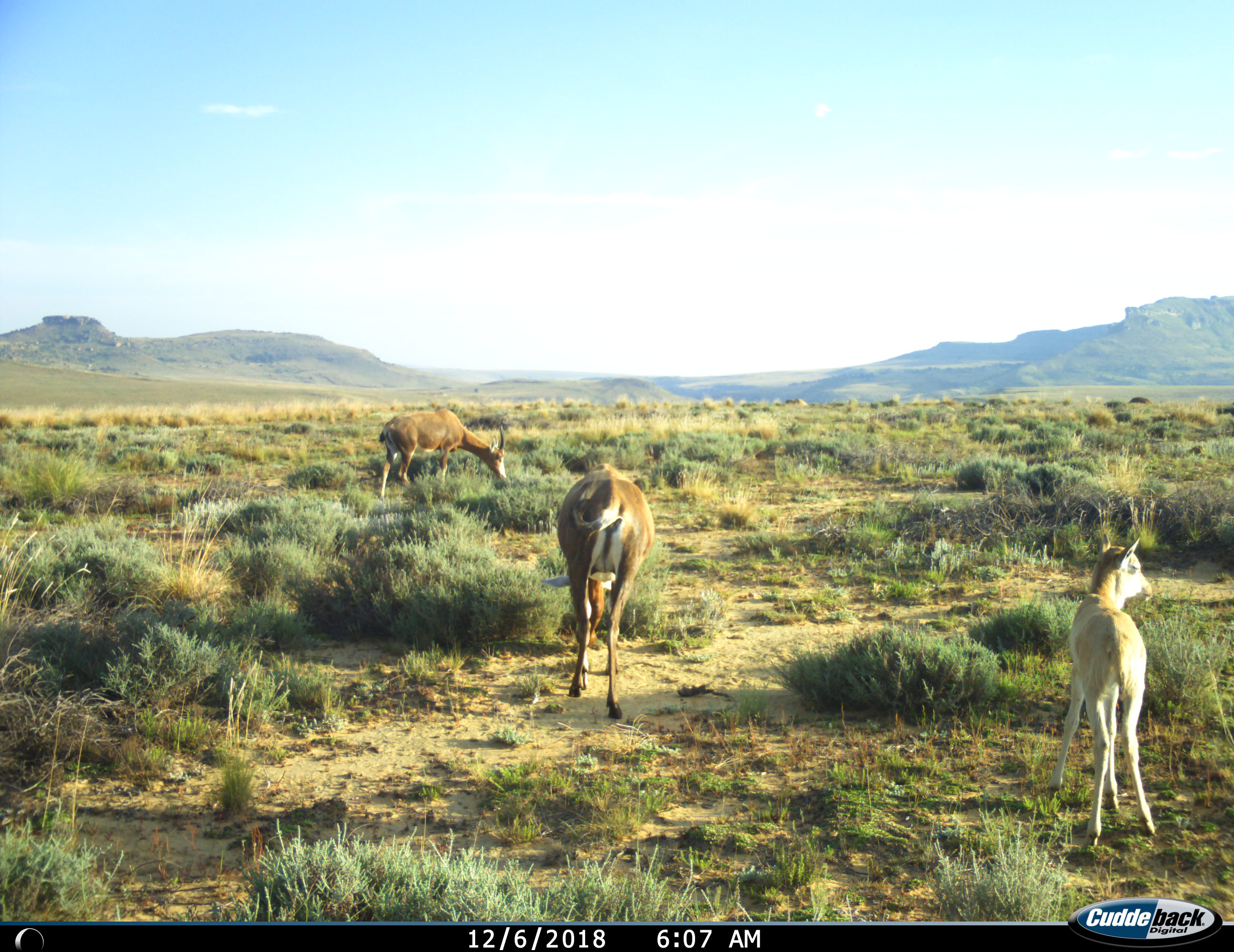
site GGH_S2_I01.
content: unidentified animal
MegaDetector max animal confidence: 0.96